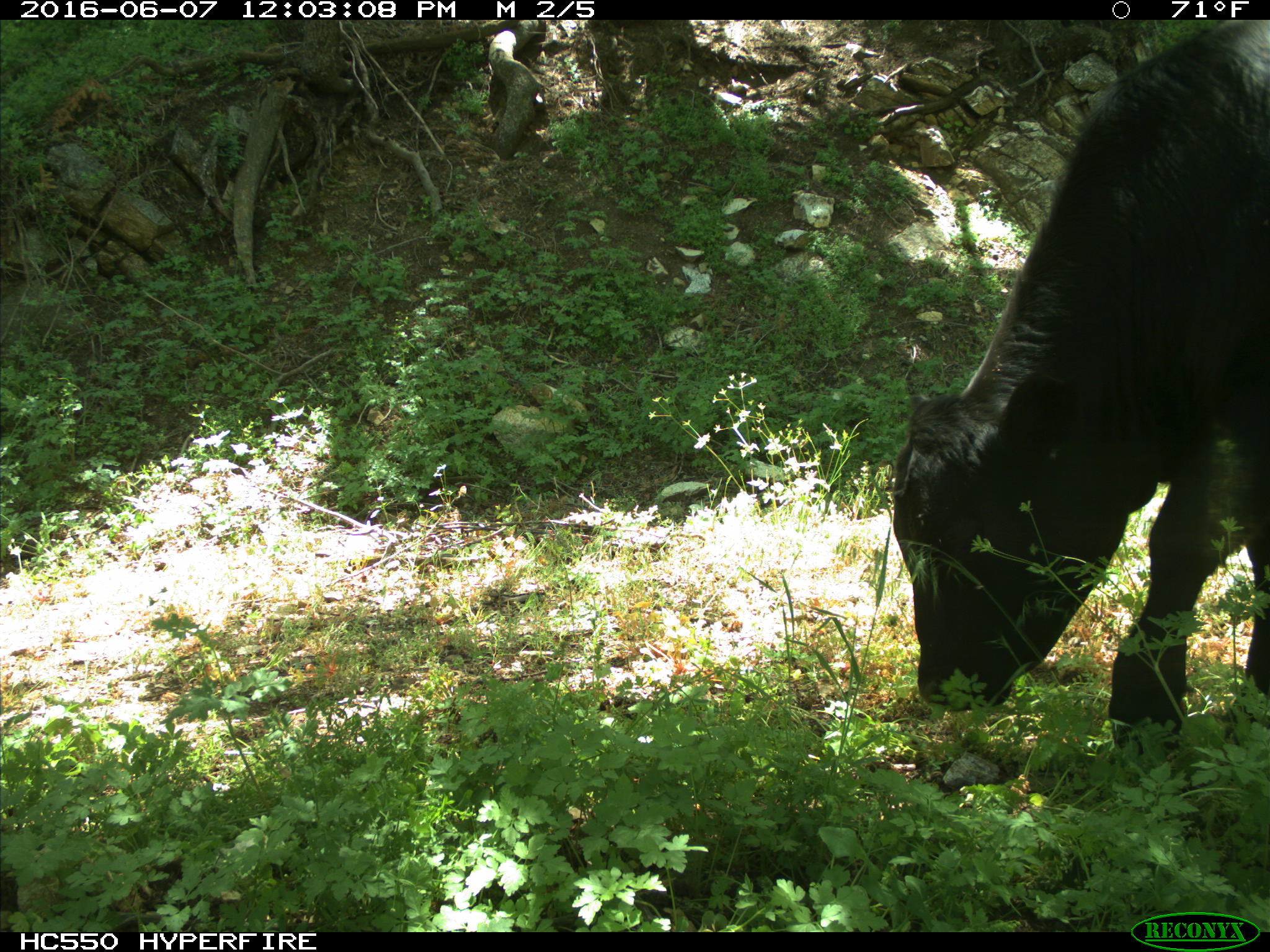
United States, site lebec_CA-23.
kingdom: Animalia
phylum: Chordata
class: Mammalia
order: Artiodactyla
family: Bovidae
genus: Bos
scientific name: Bos taurus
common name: domestic cow